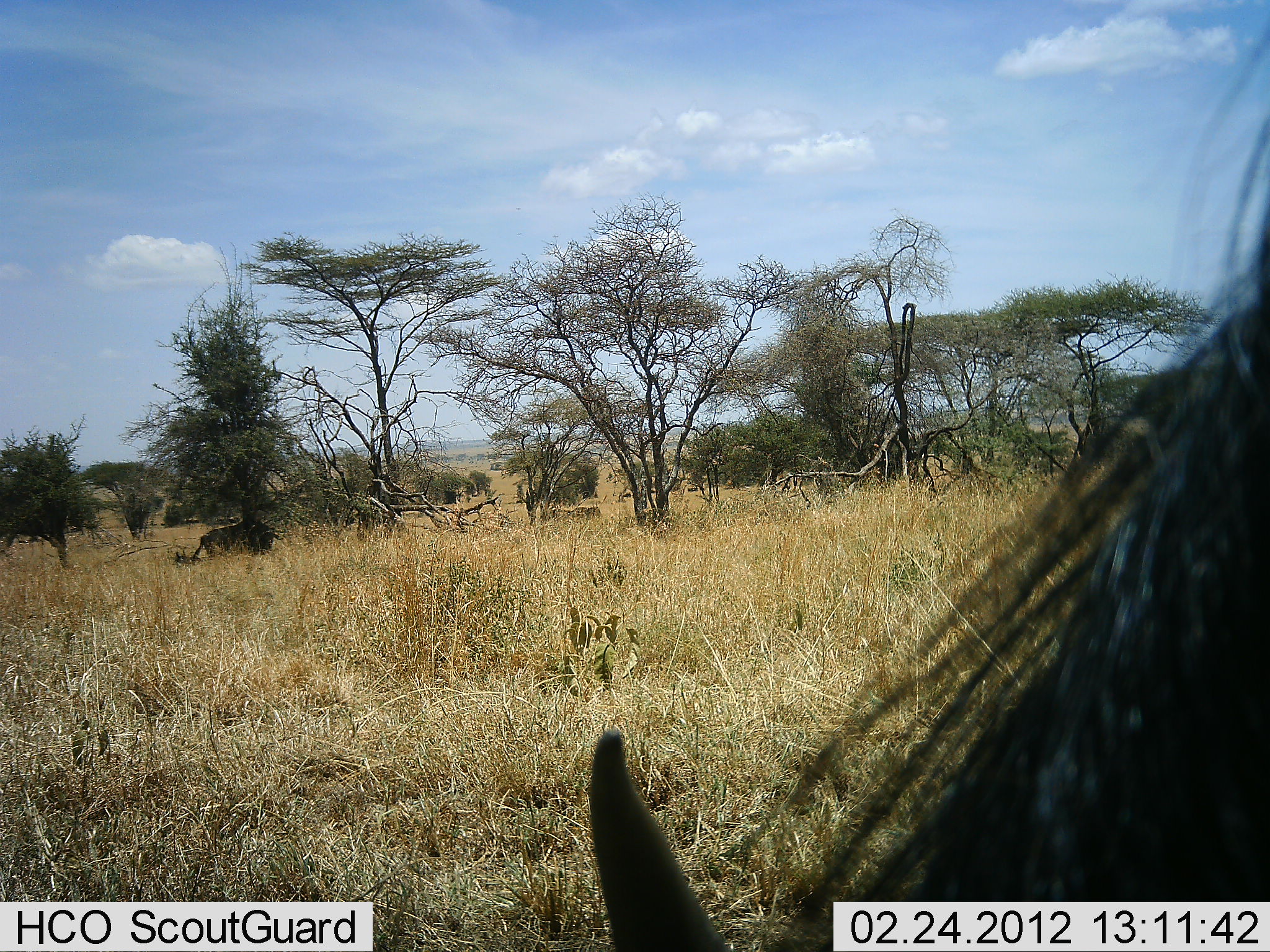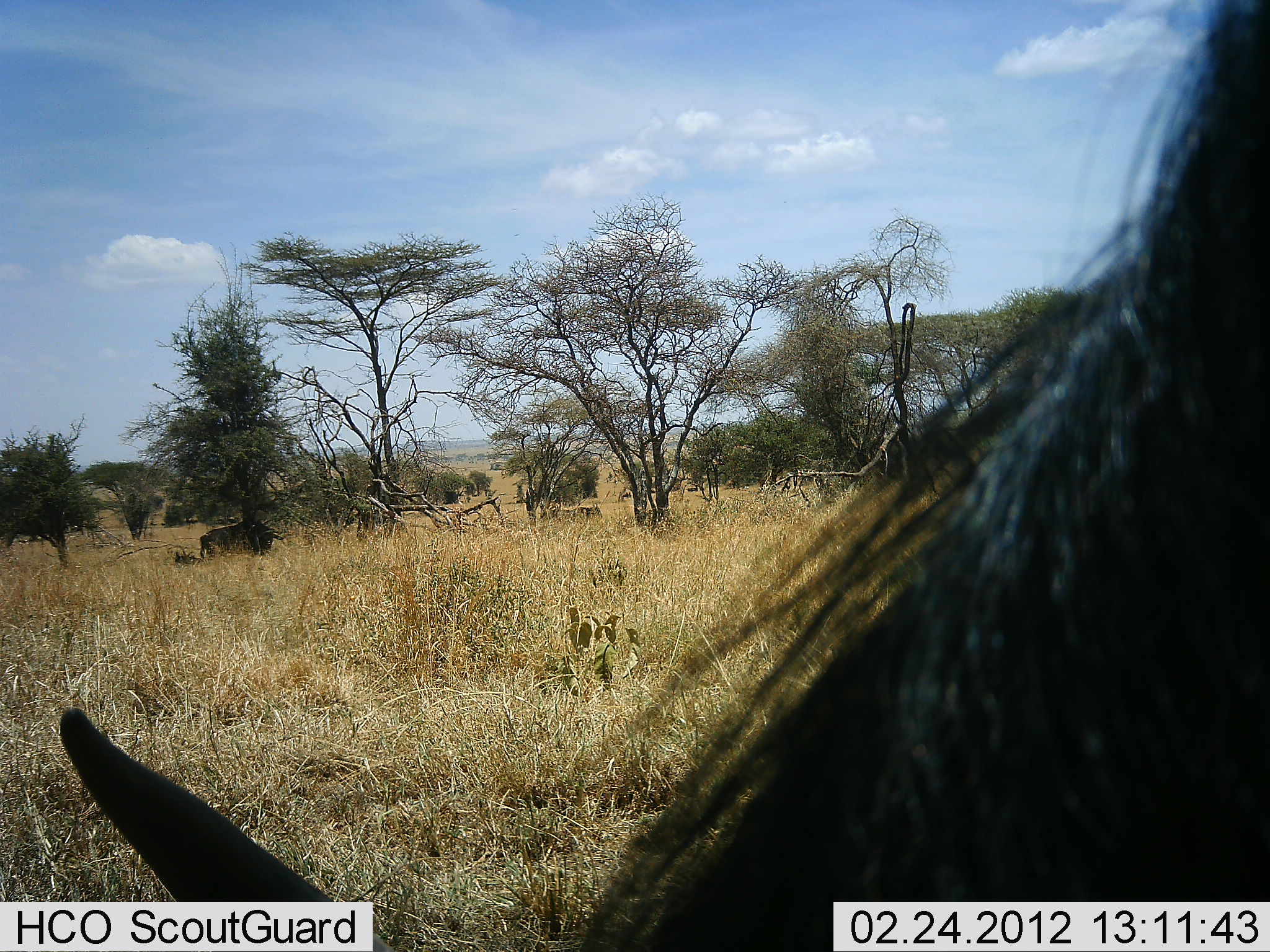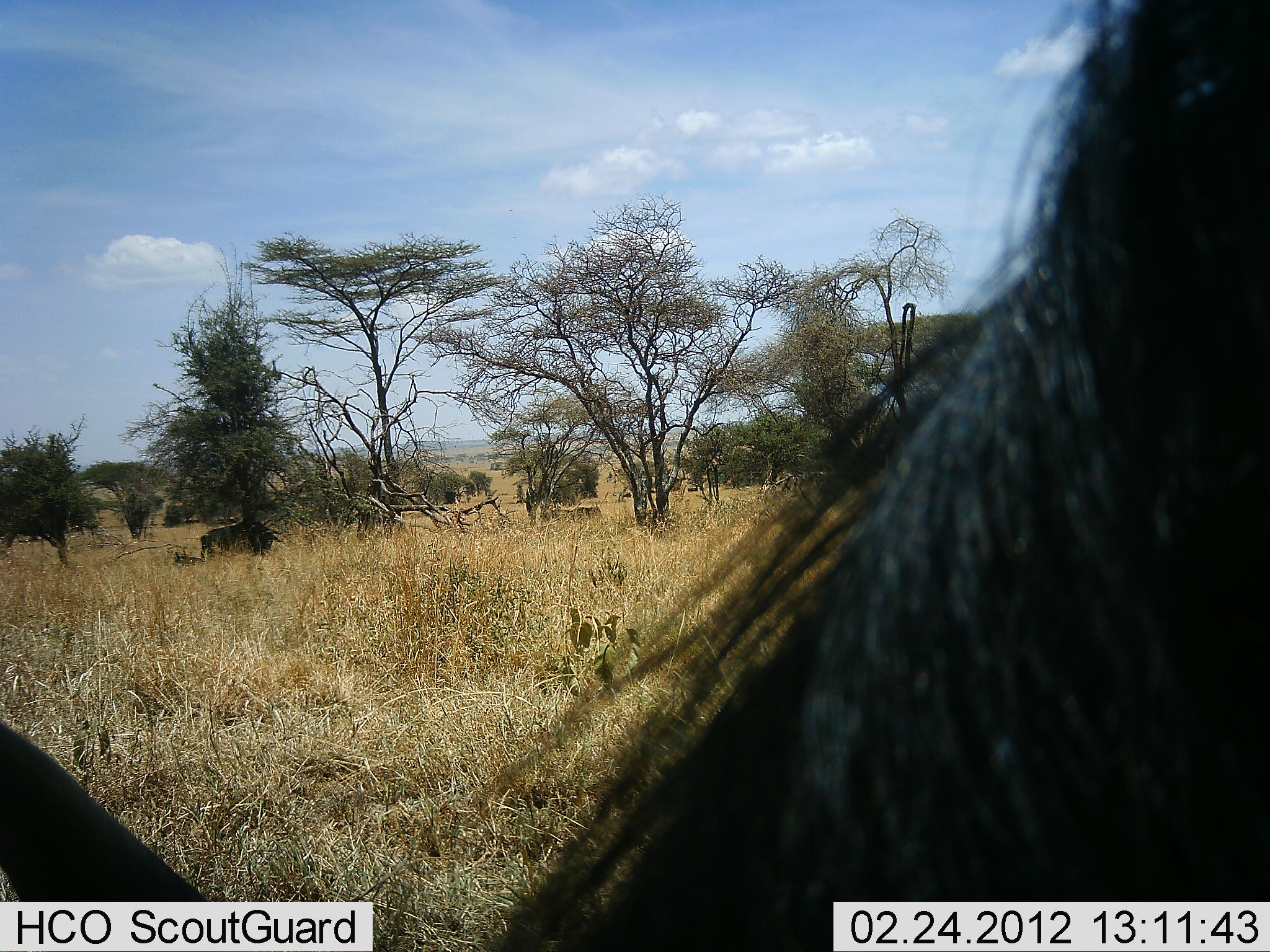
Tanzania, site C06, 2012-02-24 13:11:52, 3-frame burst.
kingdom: Animalia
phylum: Chordata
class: Mammalia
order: Artiodactyla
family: Bovidae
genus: Connochaetes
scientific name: Connochaetes taurinus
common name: blue wildebeest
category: wildebeest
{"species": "wildebeest (blue wildebeest) (Connochaetes taurinus)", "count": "2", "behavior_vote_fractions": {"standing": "59%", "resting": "35%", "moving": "0%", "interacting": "0%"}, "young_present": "0%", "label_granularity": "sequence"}